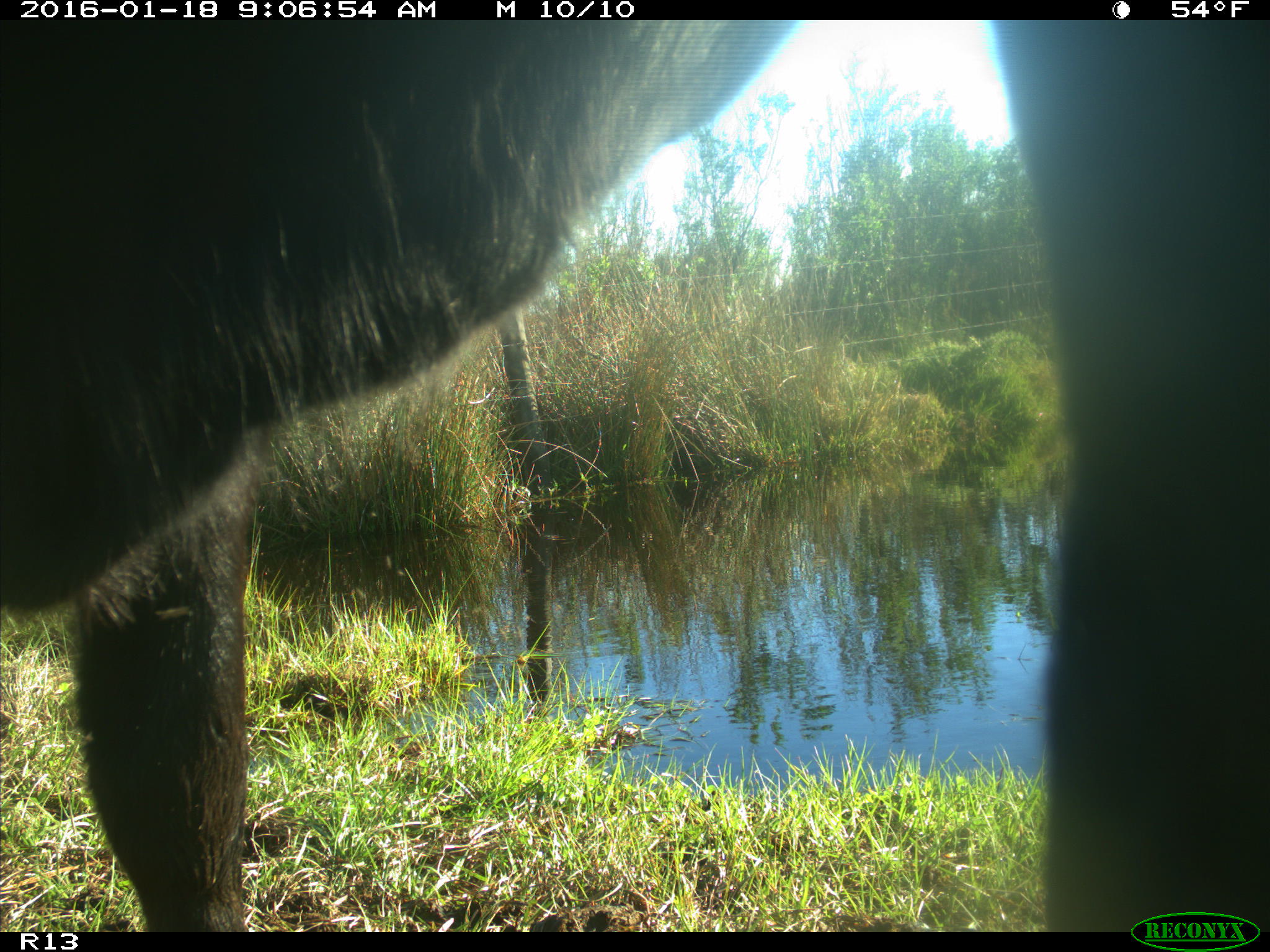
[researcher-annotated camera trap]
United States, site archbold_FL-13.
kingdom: Animalia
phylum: Chordata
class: Mammalia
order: Artiodactyla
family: Bovidae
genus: Bos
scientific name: Bos taurus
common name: domestic cow